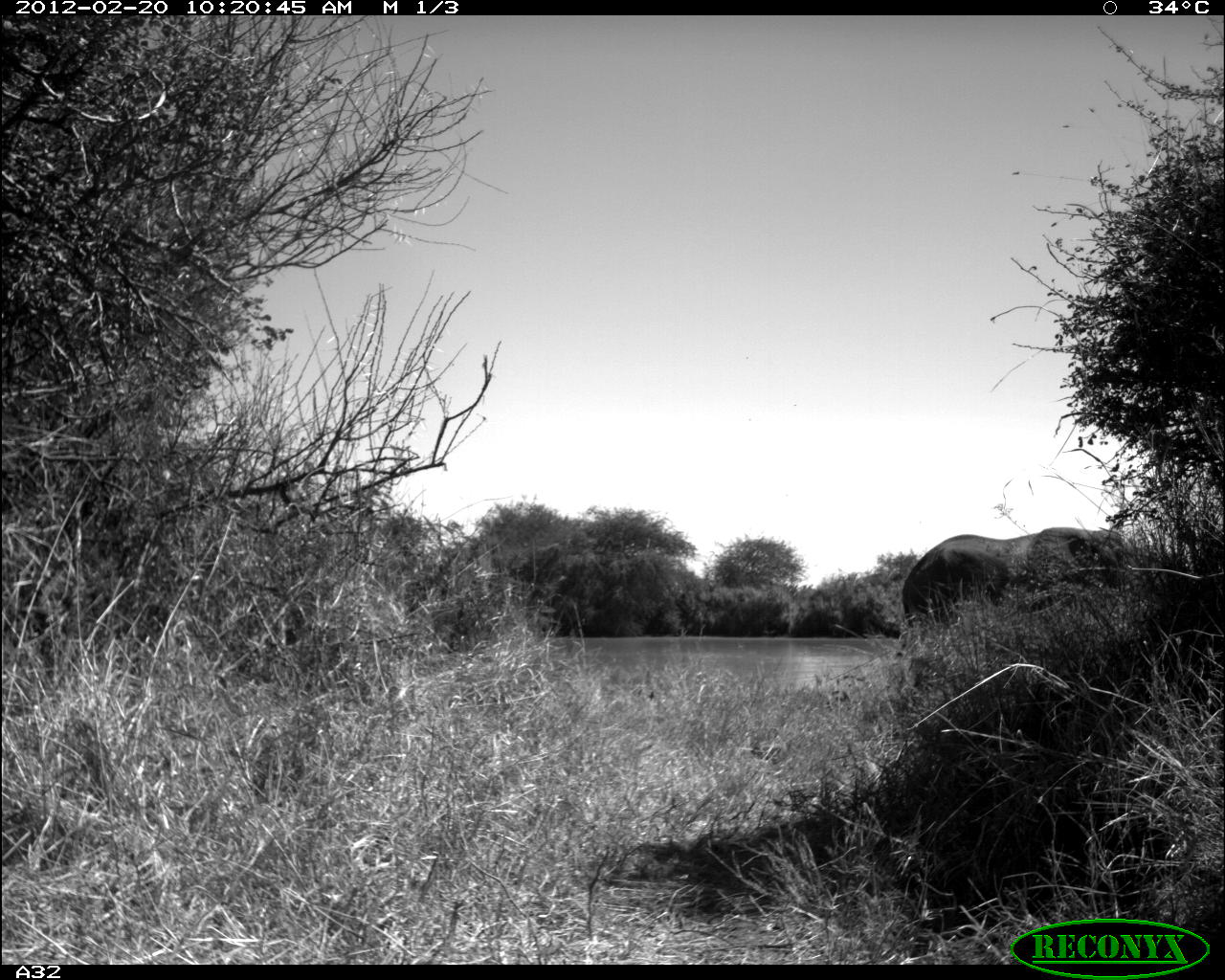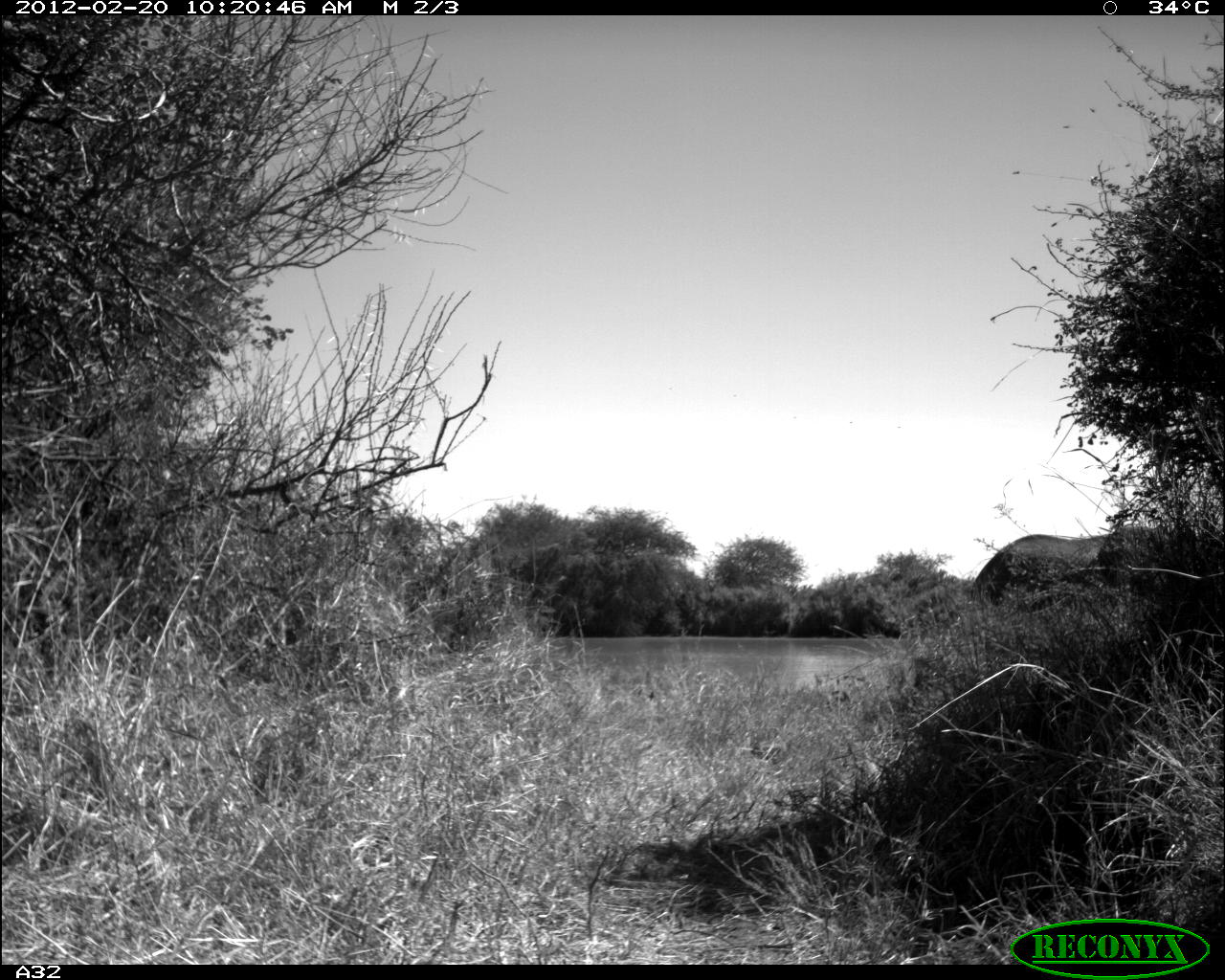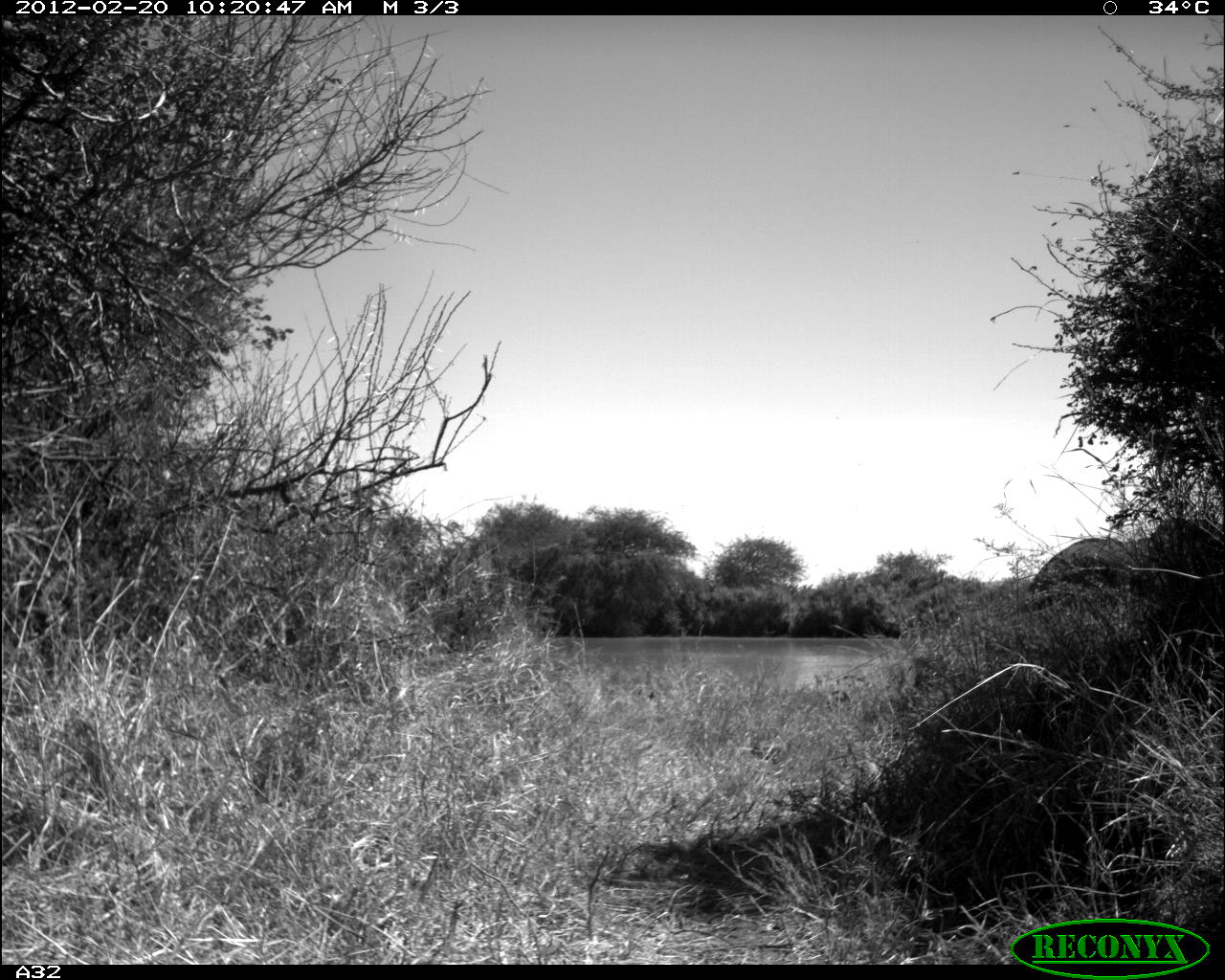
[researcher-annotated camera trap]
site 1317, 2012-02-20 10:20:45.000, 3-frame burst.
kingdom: Animalia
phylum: Chordata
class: Mammalia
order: Proboscidea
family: Elephantidae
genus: Loxodonta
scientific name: Loxodonta africana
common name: african bush elephant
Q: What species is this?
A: Loxodonta africana (african bush elephant).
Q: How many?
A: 1.